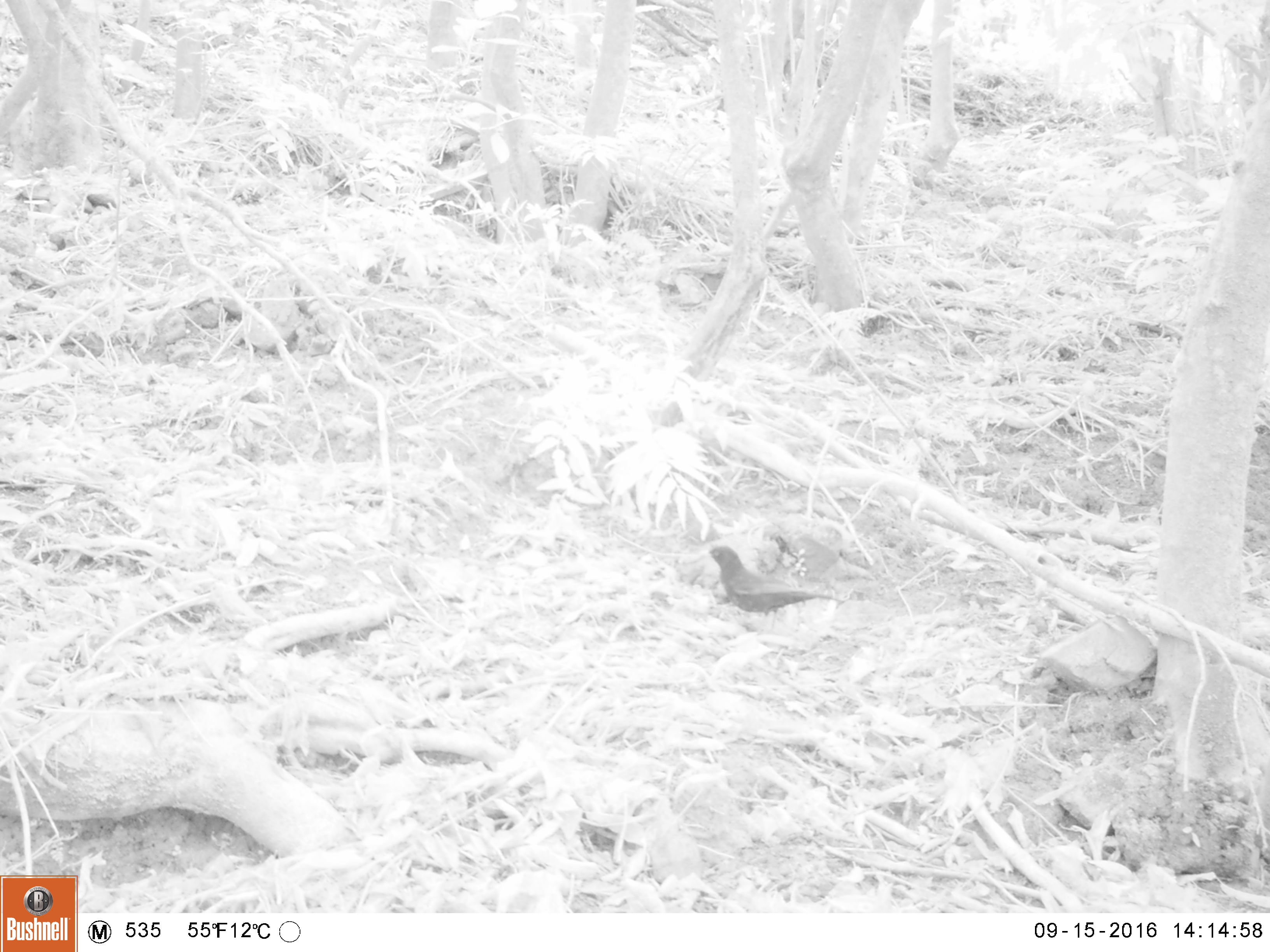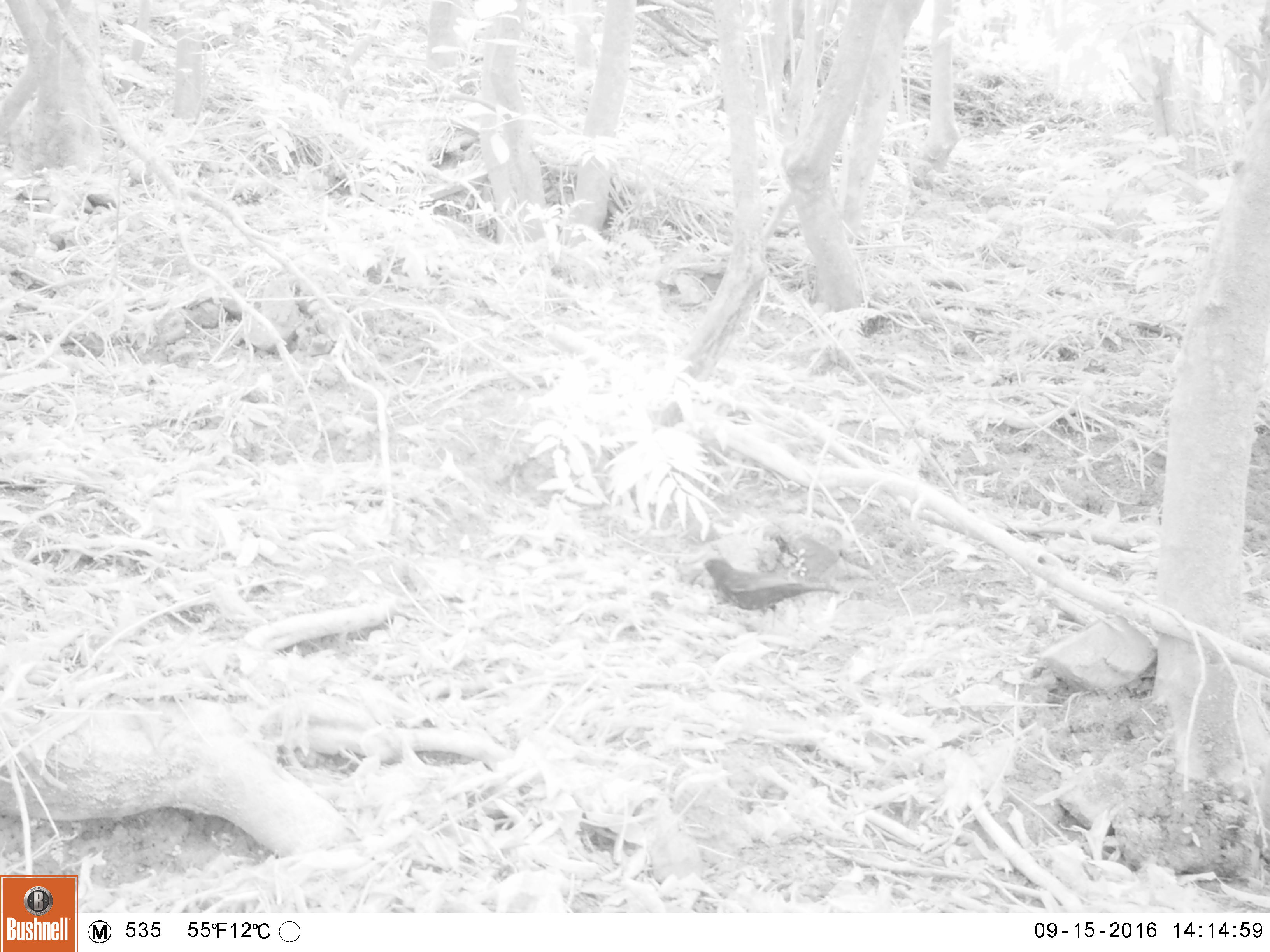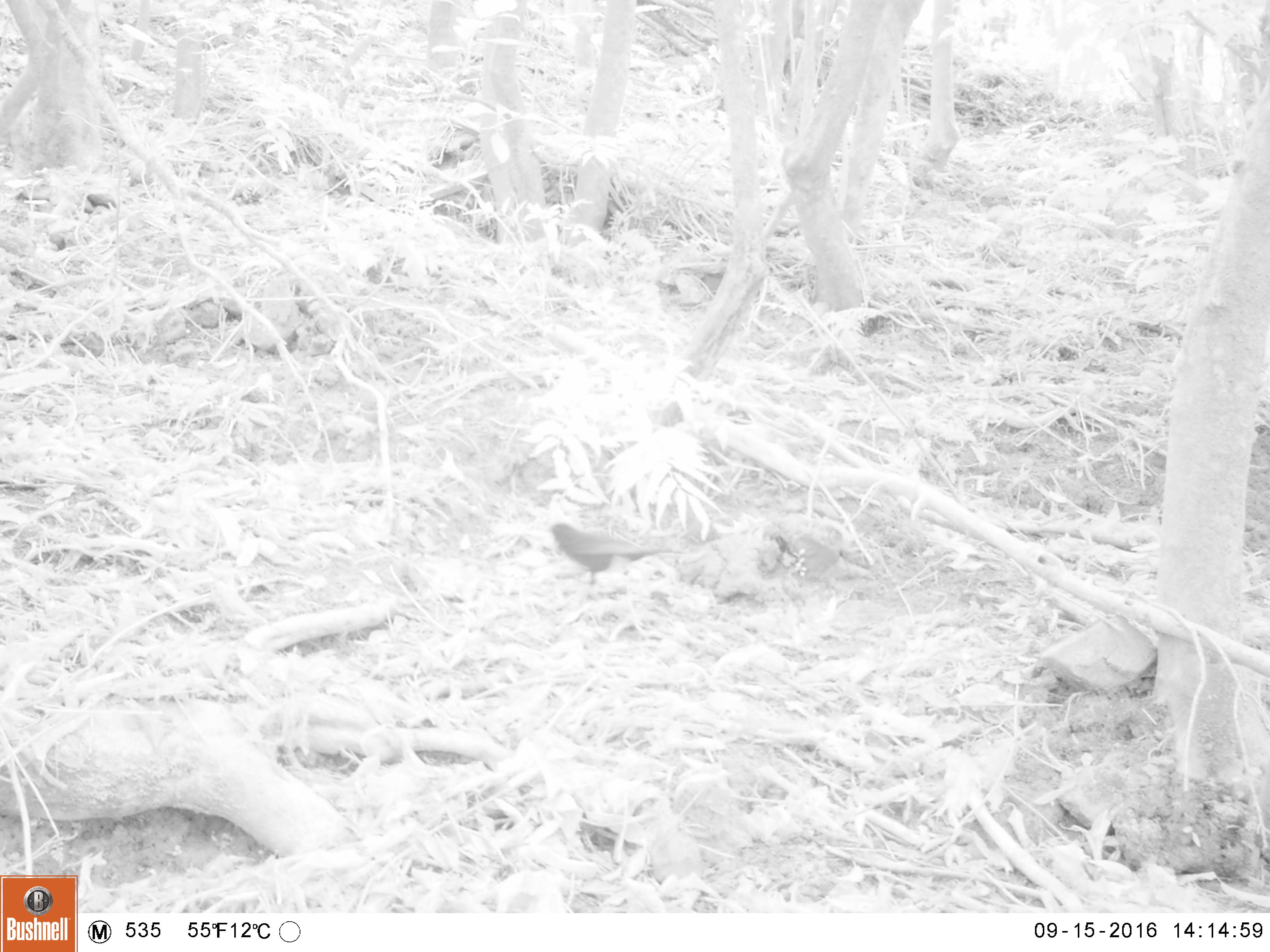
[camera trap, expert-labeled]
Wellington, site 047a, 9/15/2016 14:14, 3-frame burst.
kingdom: Animalia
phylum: Chordata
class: Aves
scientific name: Aves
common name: bird